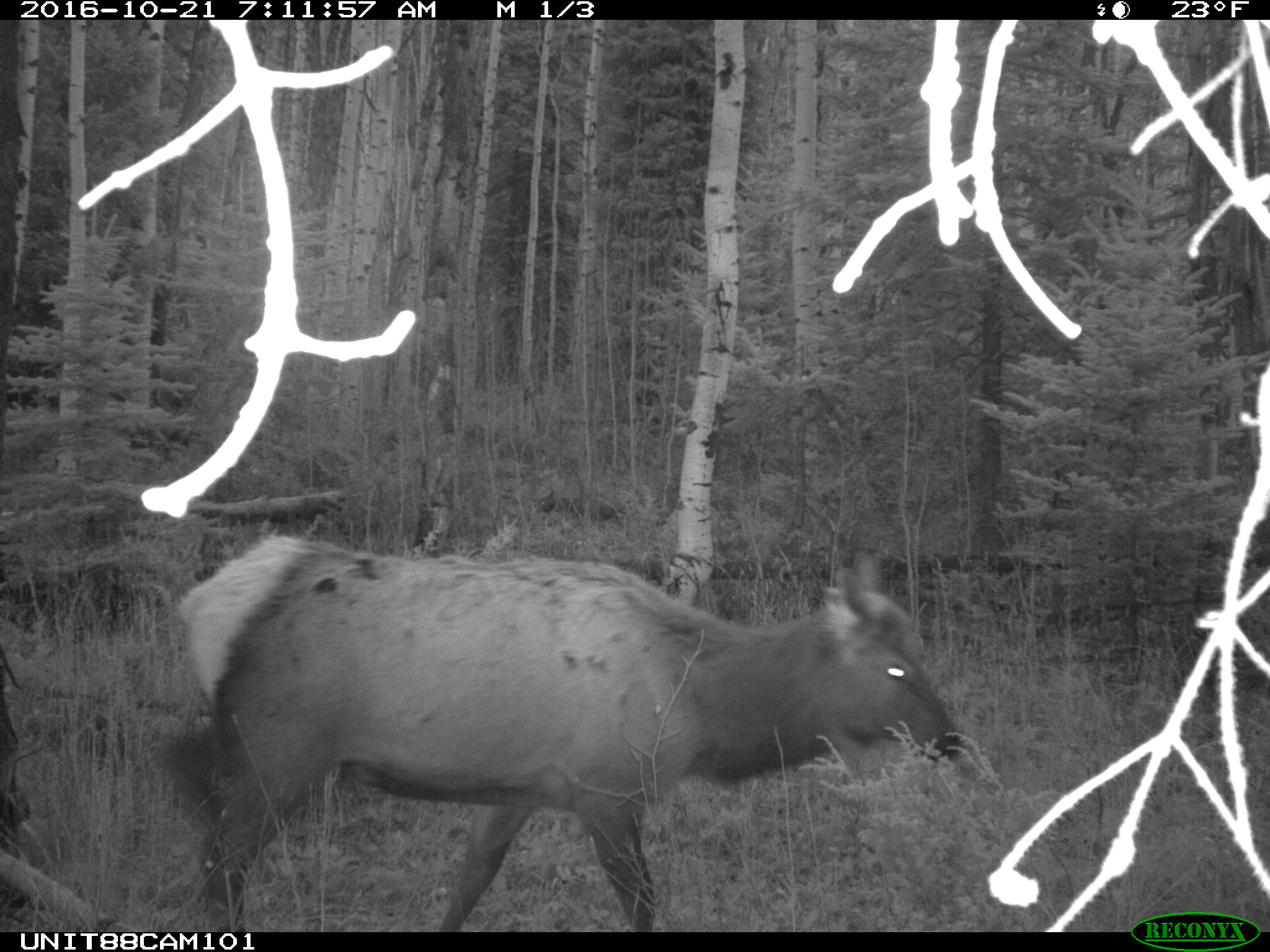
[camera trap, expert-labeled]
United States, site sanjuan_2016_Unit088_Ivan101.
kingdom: Animalia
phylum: Chordata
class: Mammalia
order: Artiodactyla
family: Cervidae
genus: Cervus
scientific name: Cervus elaphus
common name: red deer